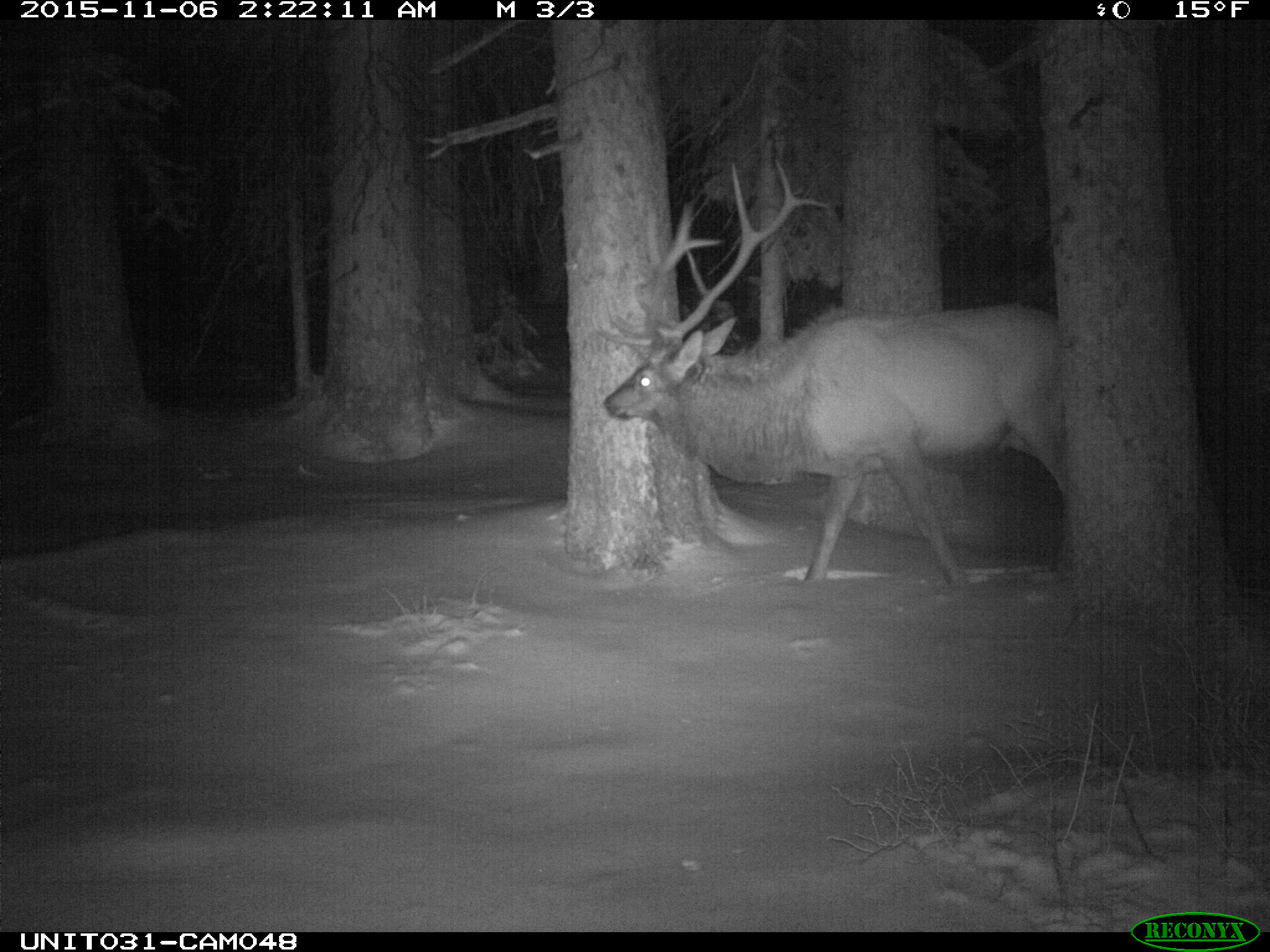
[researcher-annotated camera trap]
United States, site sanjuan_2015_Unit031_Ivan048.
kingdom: Animalia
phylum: Chordata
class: Mammalia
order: Artiodactyla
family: Cervidae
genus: Cervus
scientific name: Cervus elaphus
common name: red deer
Cervus elaphus (red deer).